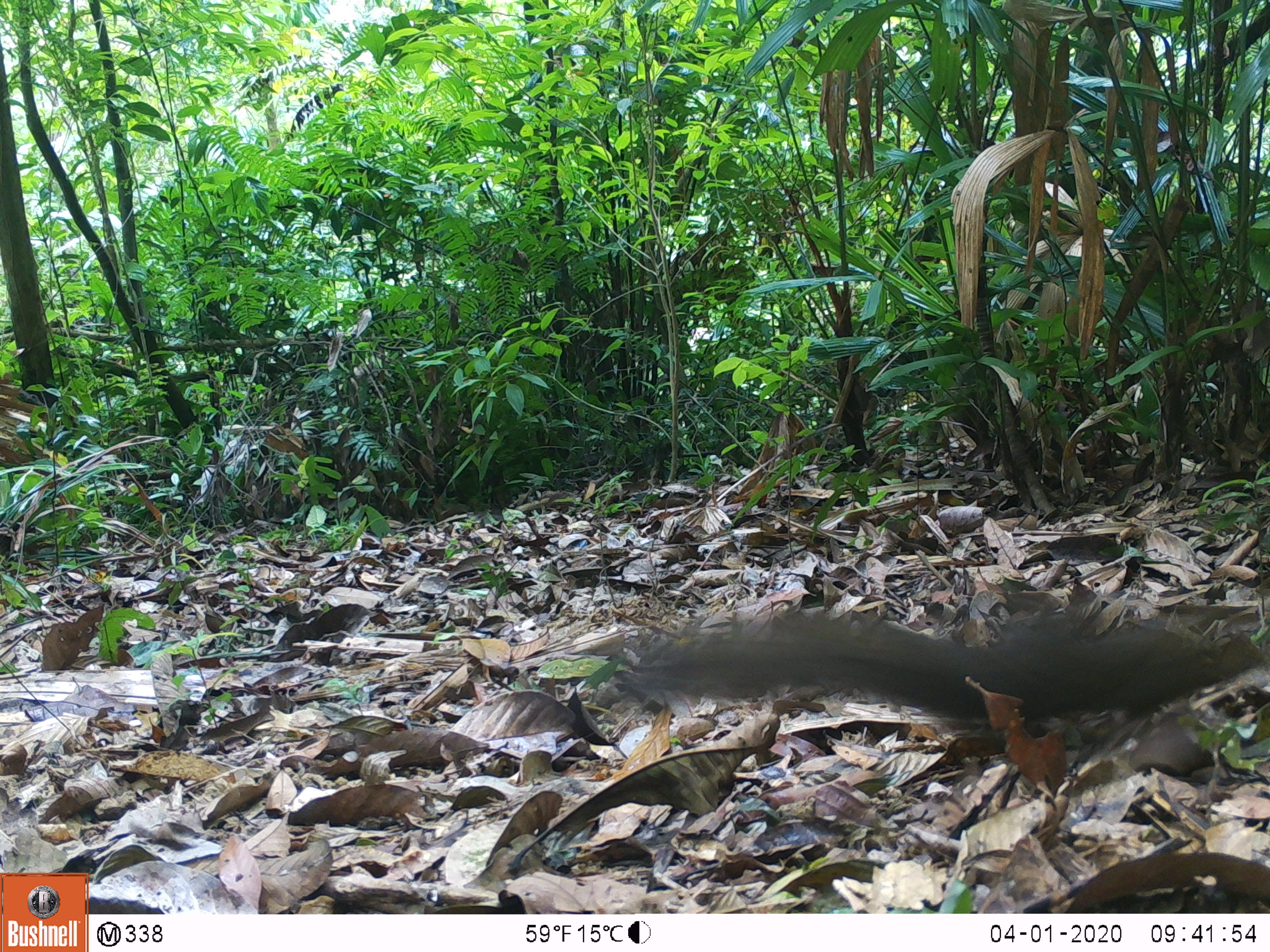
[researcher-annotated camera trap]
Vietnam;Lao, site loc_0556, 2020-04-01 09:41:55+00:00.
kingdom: Animalia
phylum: Chordata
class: Mammalia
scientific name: Mammalia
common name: mammal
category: unidentified small mammal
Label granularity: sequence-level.